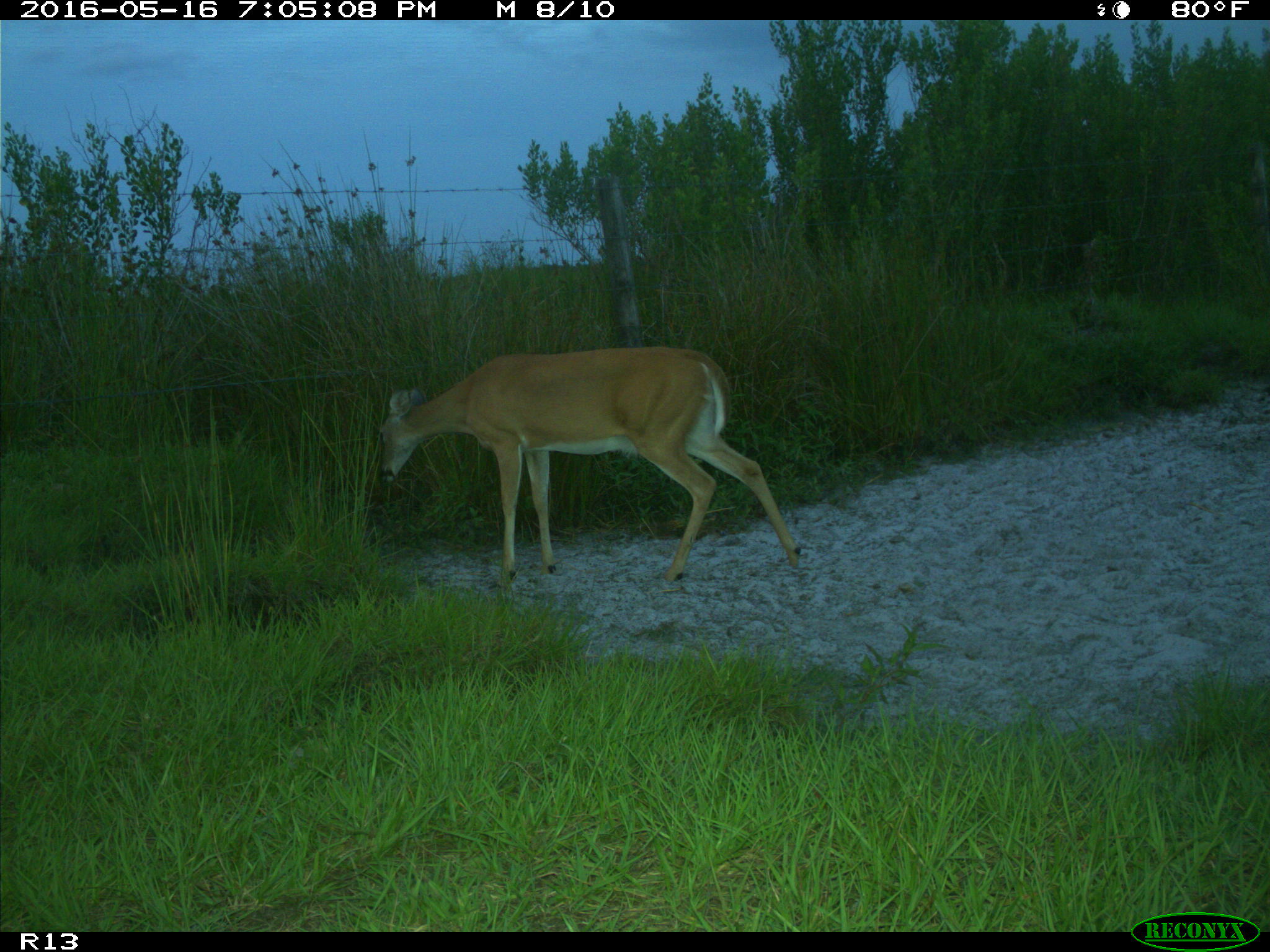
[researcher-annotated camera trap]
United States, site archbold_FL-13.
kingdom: Animalia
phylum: Chordata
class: Mammalia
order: Artiodactyla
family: Cervidae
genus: Odocoileus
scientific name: Odocoileus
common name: deer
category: unidentified deer